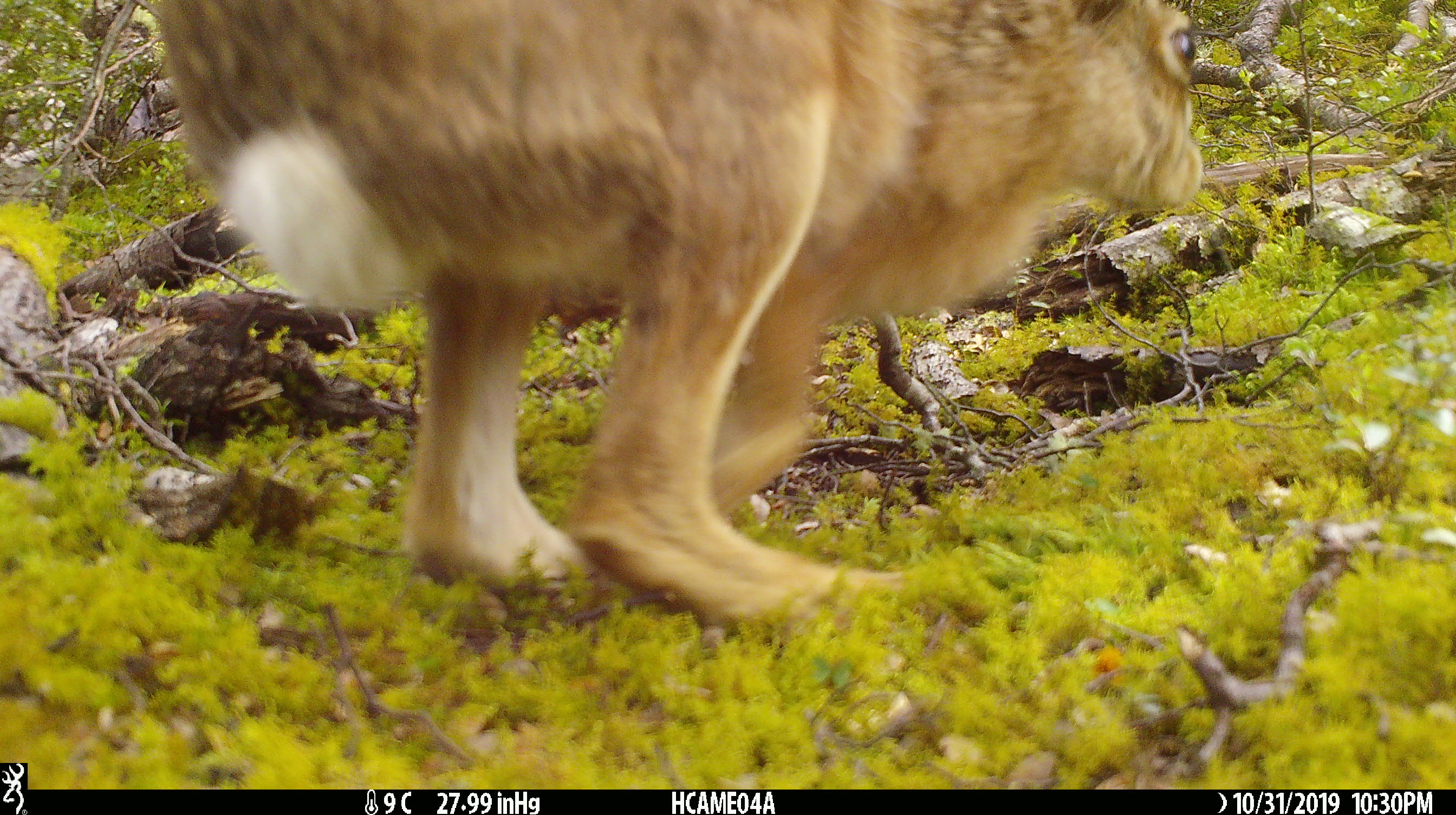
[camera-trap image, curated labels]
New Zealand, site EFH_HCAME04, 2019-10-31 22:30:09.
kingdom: Animalia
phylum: Chordata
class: Mammalia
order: Lagomorpha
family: Leporidae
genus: Lepus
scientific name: Lepus europaeus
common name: brown hare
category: hare